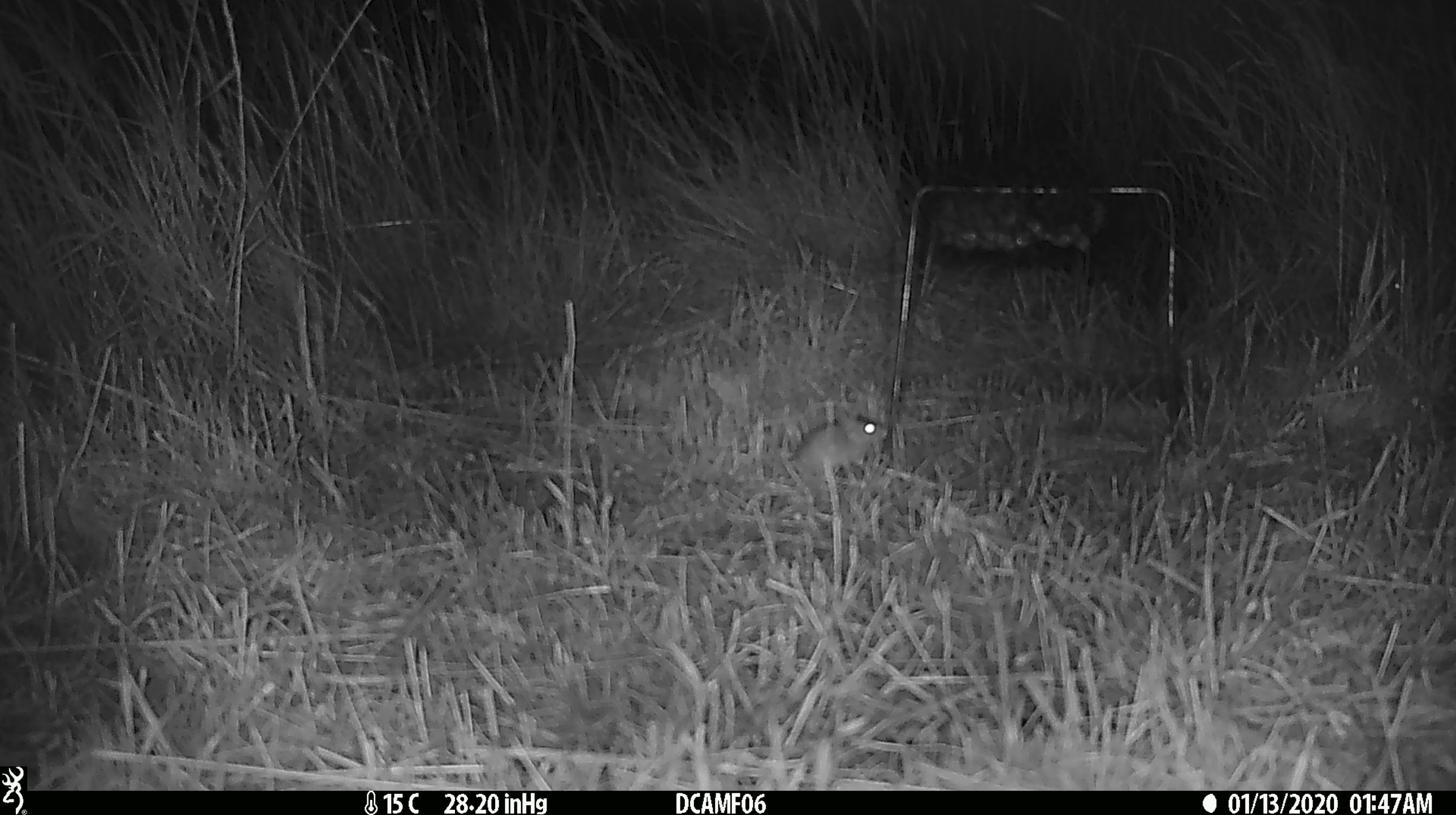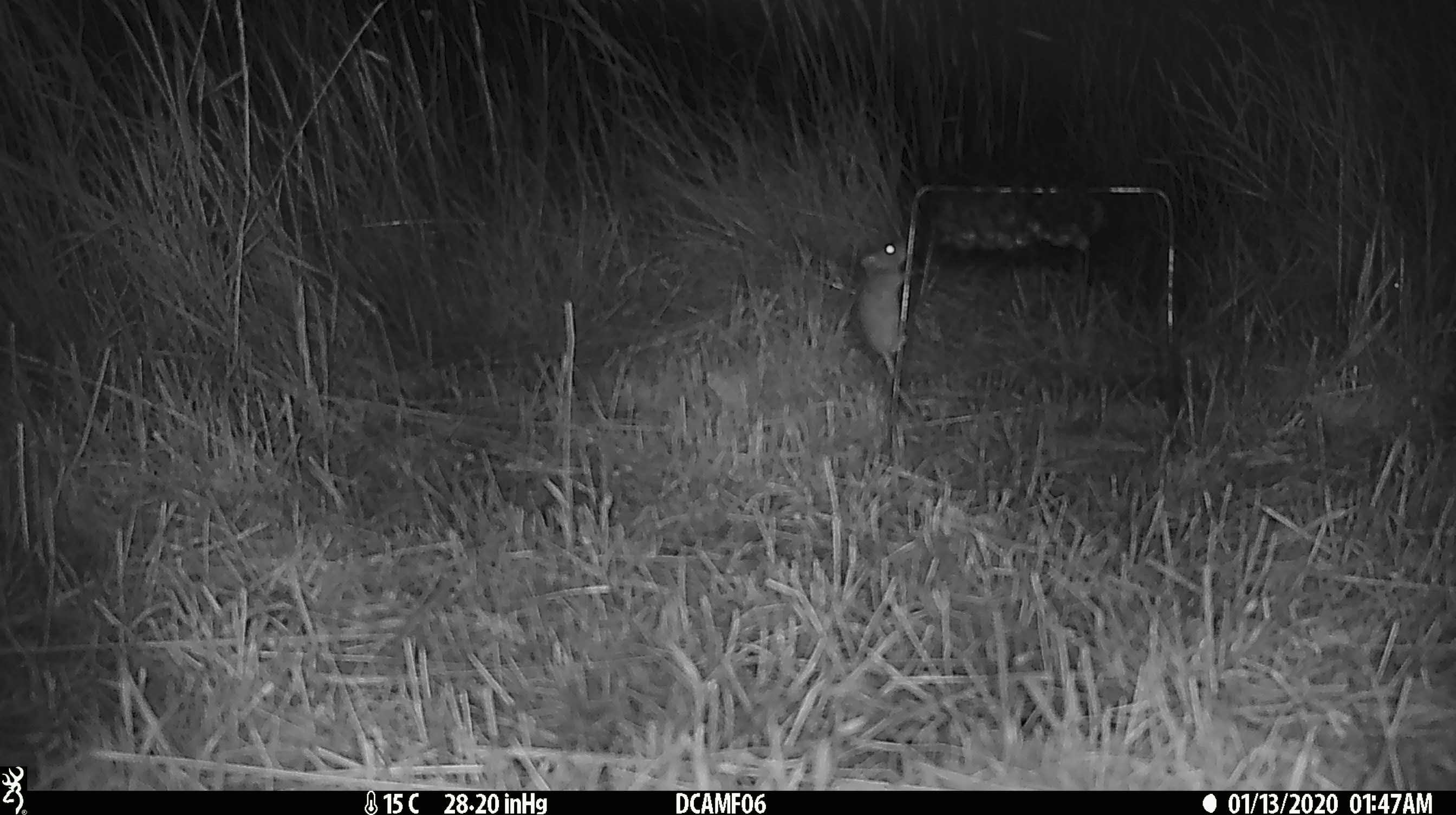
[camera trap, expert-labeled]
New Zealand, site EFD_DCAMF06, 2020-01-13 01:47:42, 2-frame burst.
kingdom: Animalia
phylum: Chordata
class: Mammalia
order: Rodentia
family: Muridae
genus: Mus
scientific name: Mus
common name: mouse